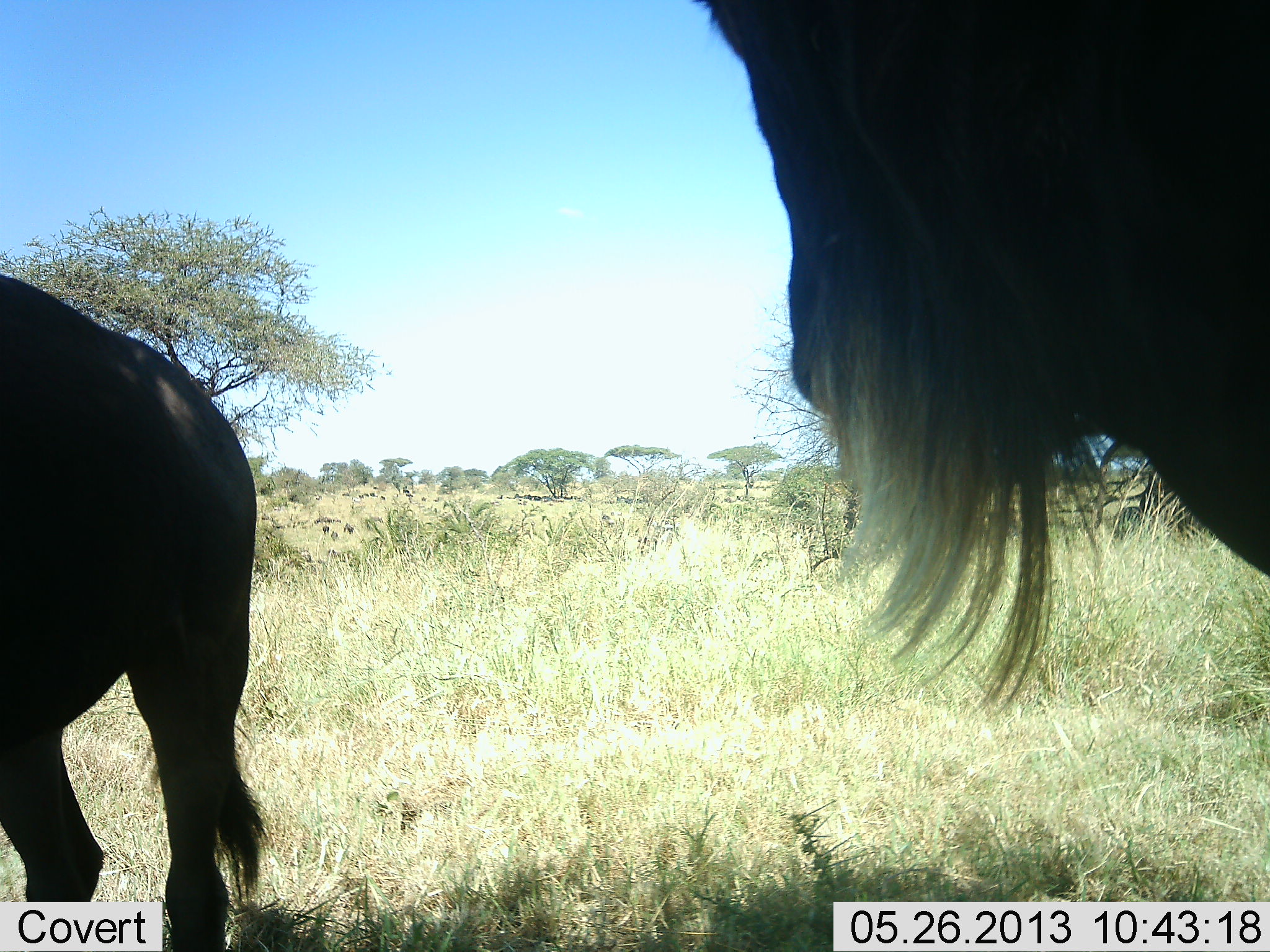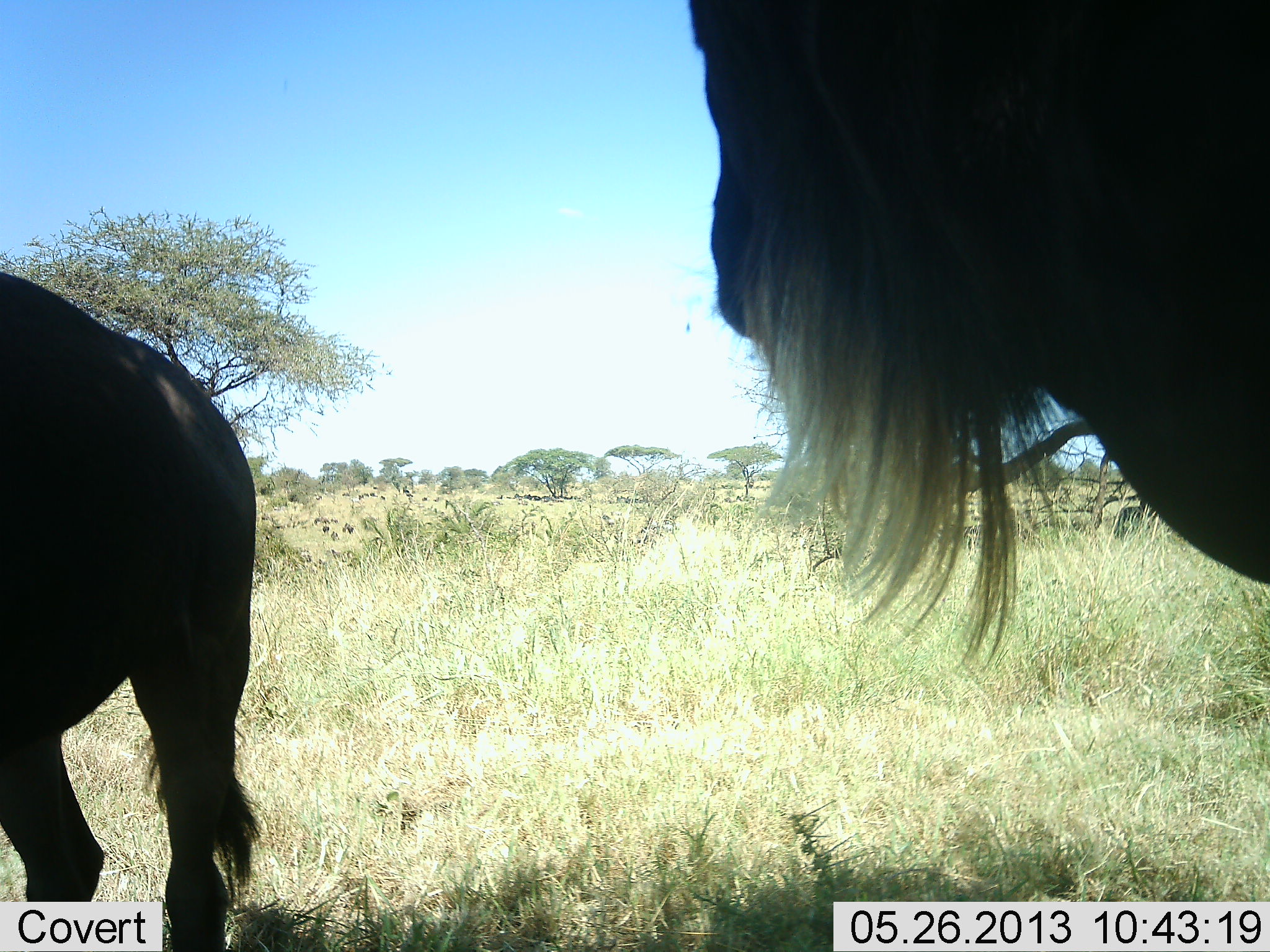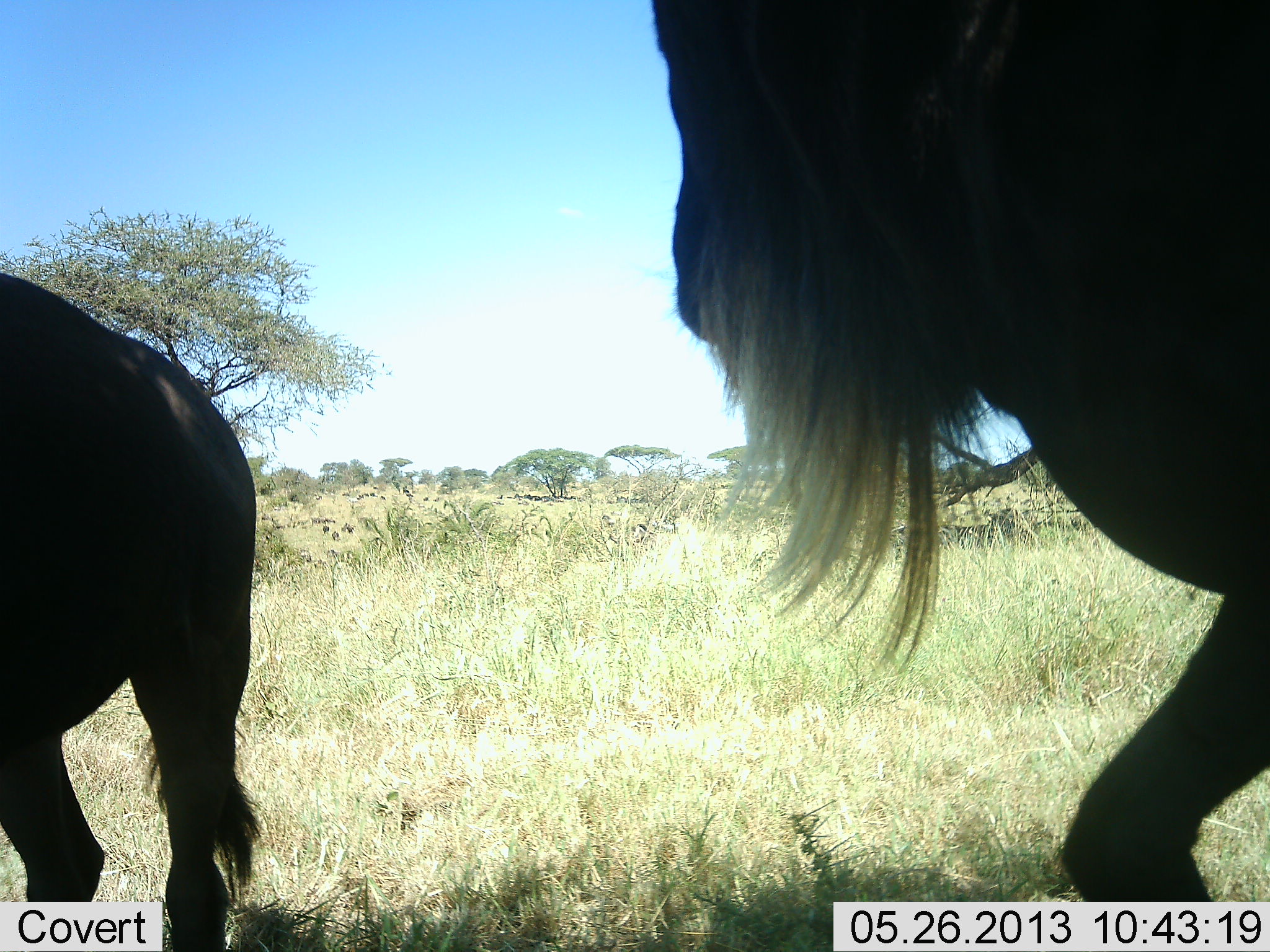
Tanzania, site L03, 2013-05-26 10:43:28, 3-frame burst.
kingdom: Animalia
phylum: Chordata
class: Mammalia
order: Artiodactyla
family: Bovidae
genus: Connochaetes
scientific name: Connochaetes taurinus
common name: blue wildebeest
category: wildebeest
Wildebeest (blue wildebeest) (Connochaetes taurinus), count 2. Behavior (volunteer vote fractions): standing 80%, resting 0%, moving 60%, interacting 0%. Young present (vote fraction): 0%. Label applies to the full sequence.